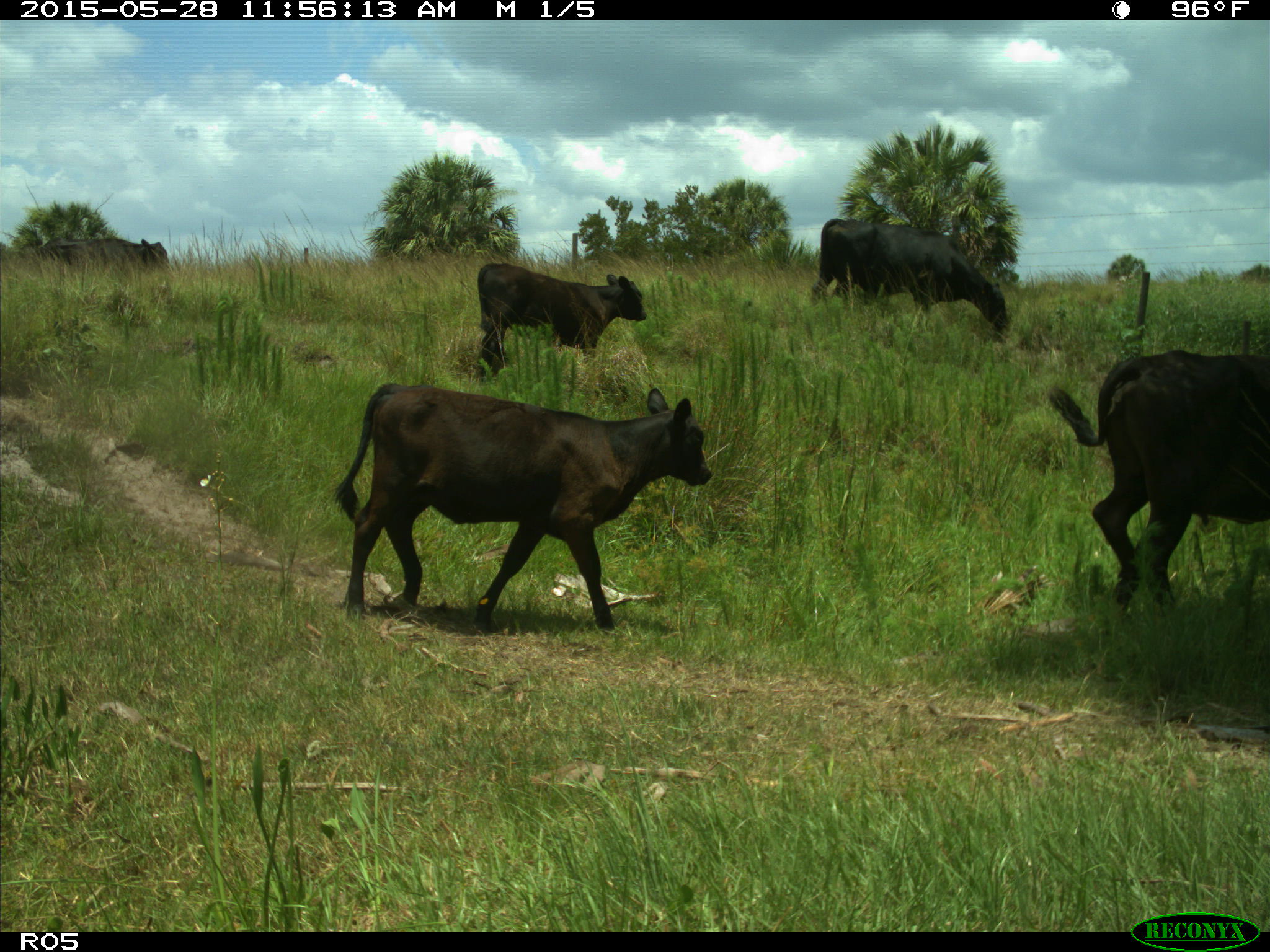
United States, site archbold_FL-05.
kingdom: Animalia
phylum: Chordata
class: Mammalia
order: Artiodactyla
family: Bovidae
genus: Bos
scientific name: Bos taurus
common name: domestic cow